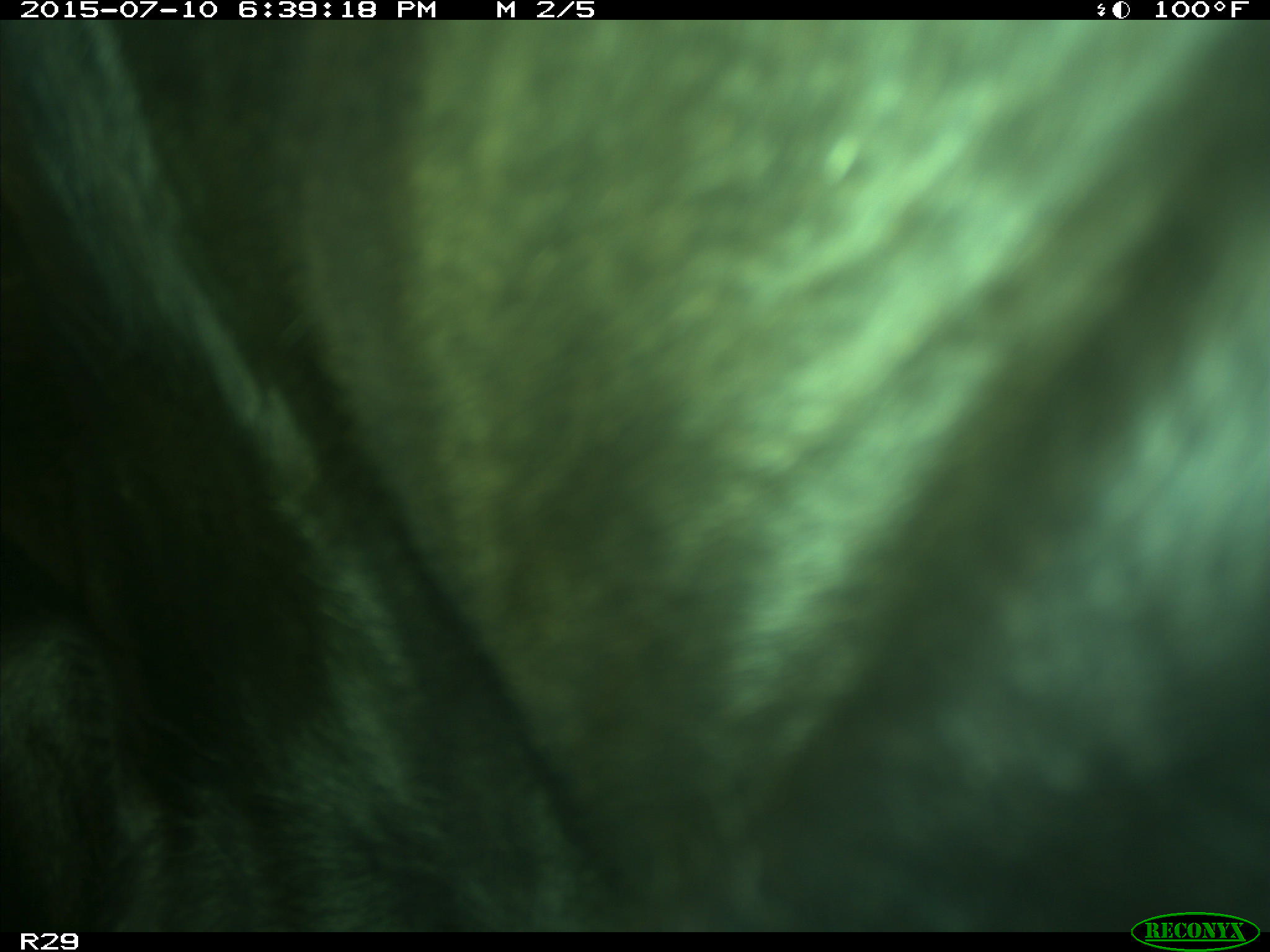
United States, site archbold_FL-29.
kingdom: Animalia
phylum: Chordata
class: Mammalia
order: Artiodactyla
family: Bovidae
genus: Bos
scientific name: Bos taurus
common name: domestic cow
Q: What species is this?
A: Bos taurus (domestic cow).